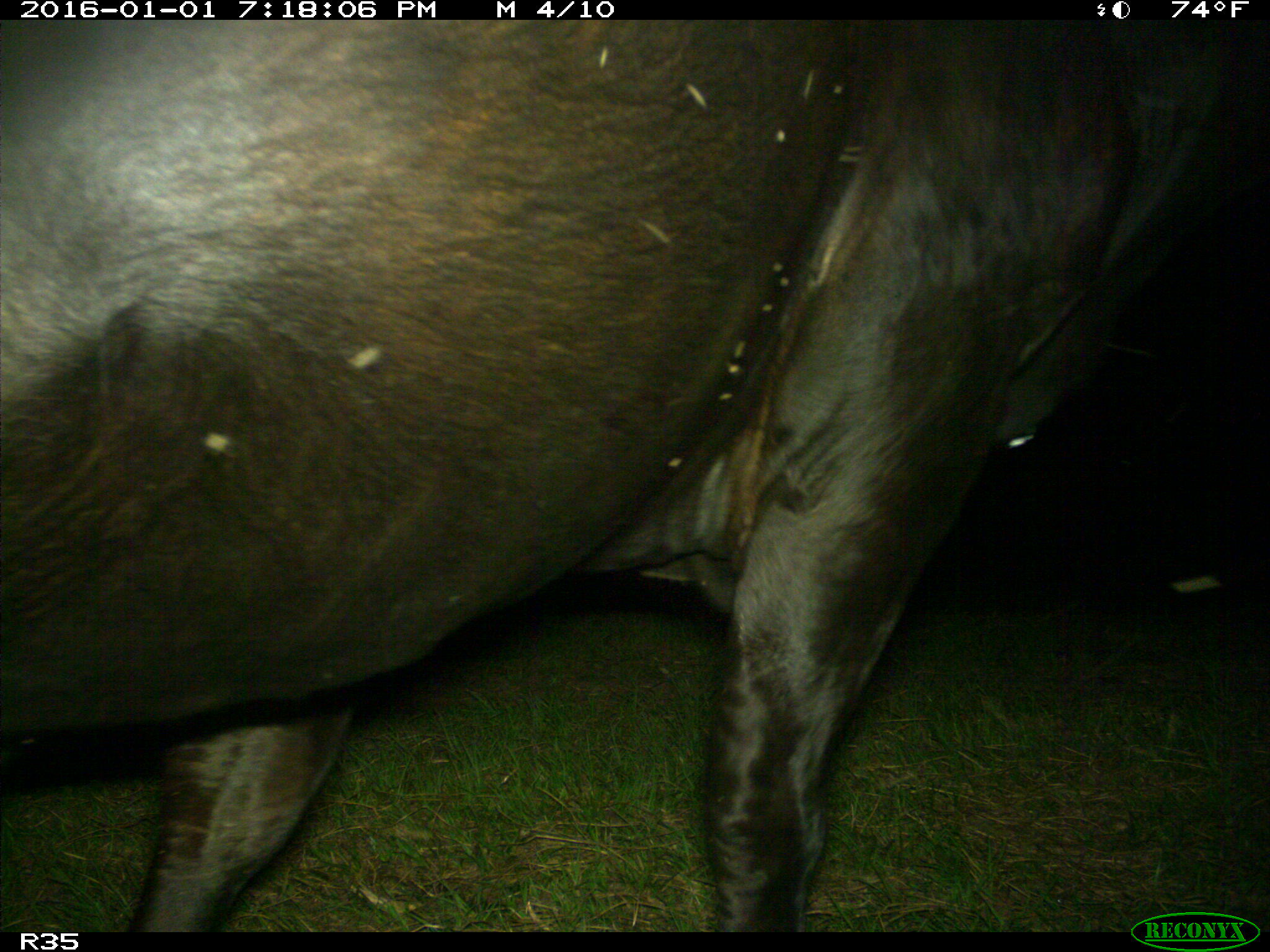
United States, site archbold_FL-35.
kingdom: Animalia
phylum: Chordata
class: Mammalia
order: Artiodactyla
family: Bovidae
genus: Bos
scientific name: Bos taurus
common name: domestic cow